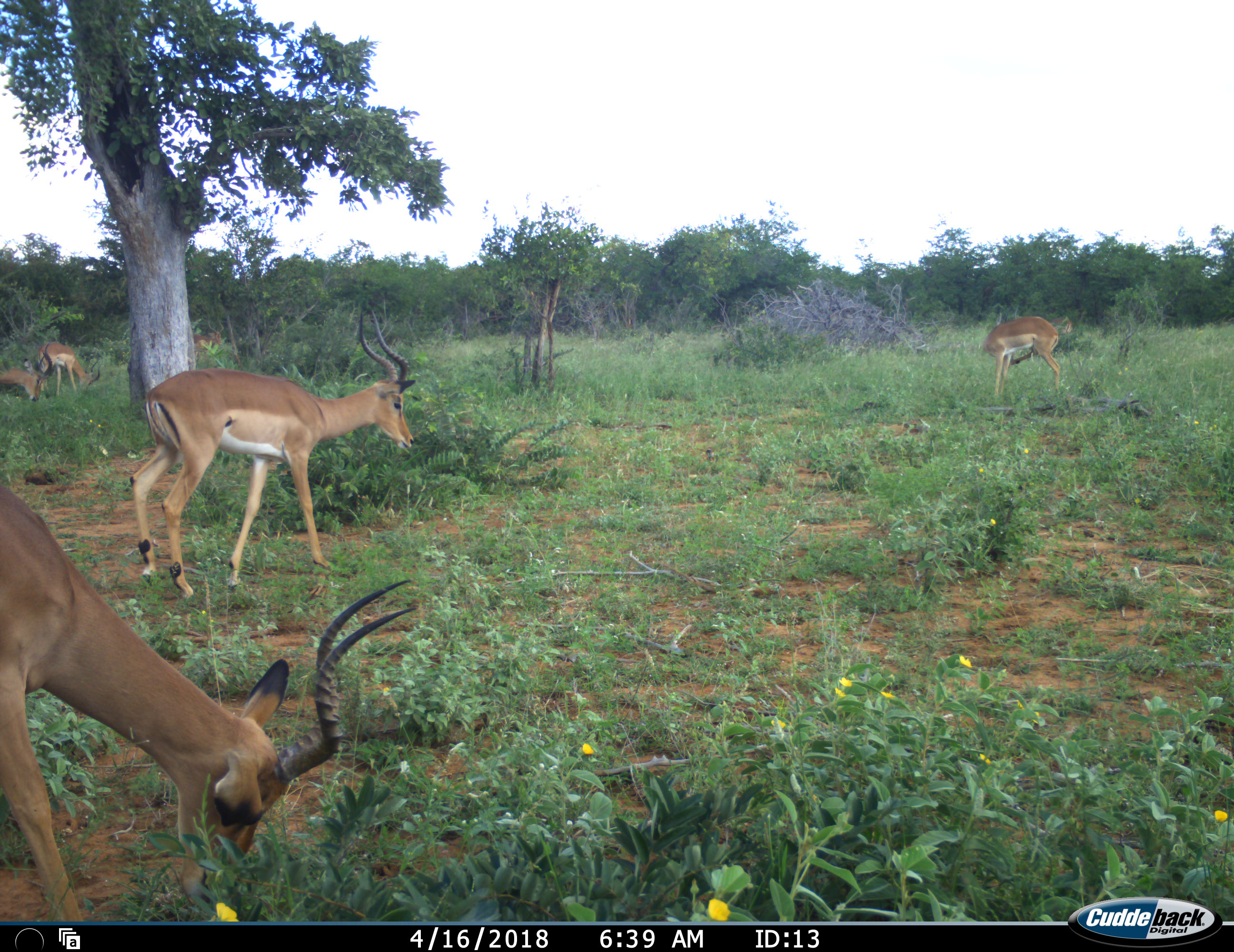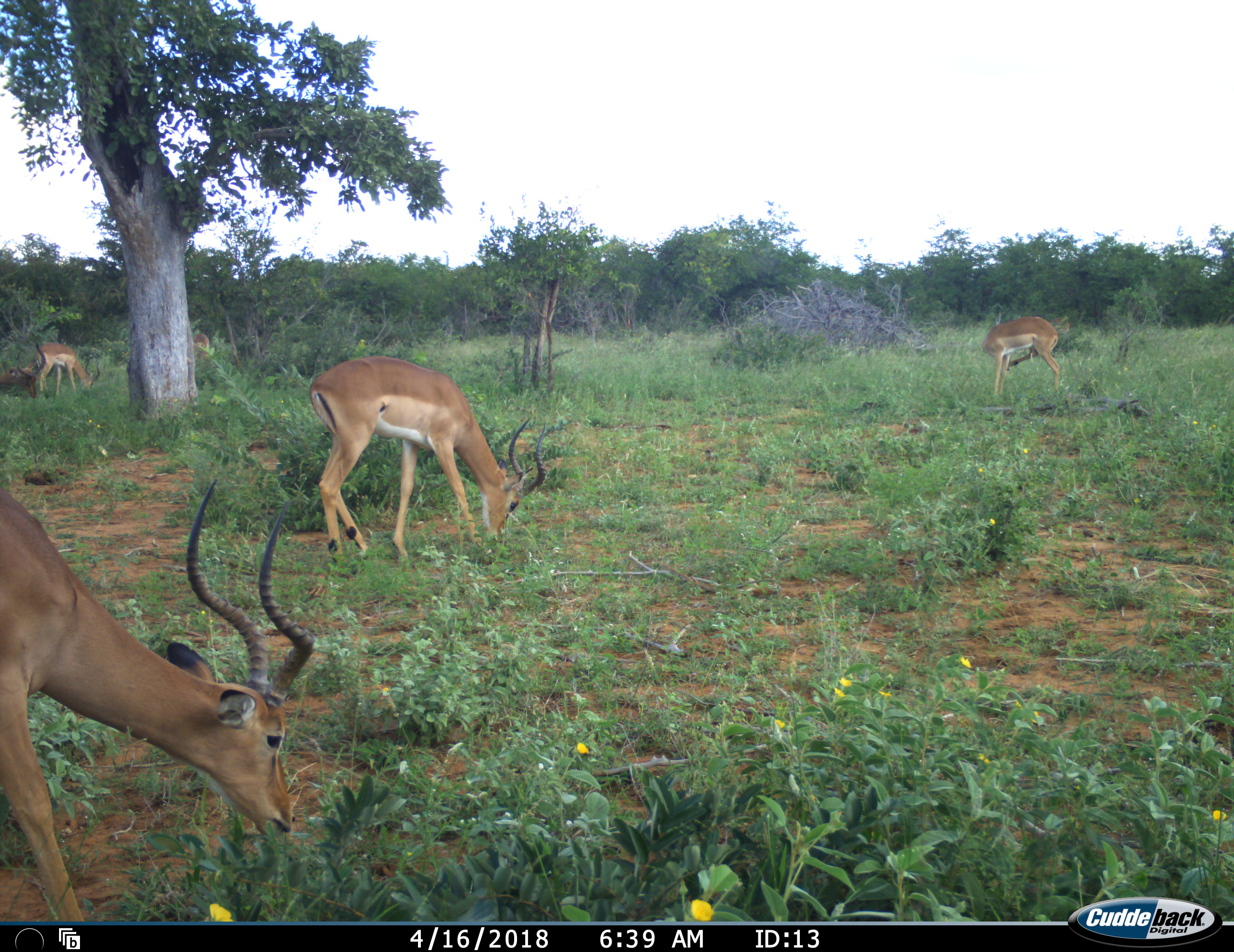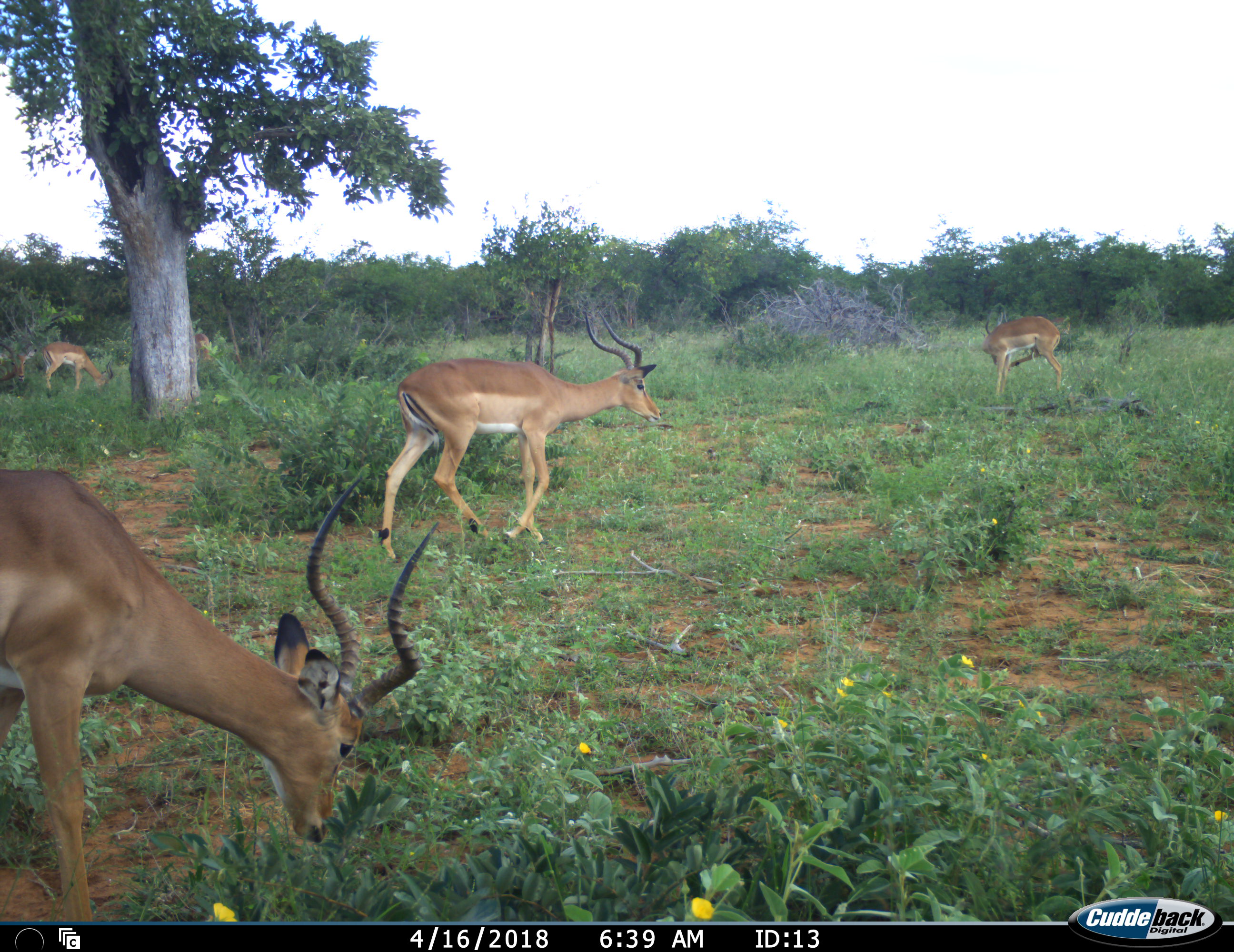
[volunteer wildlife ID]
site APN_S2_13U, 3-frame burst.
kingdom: Animalia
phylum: Chordata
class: Mammalia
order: Artiodactyla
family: Bovidae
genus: Aepyceros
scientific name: Aepyceros melampus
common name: impala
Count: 5.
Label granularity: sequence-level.